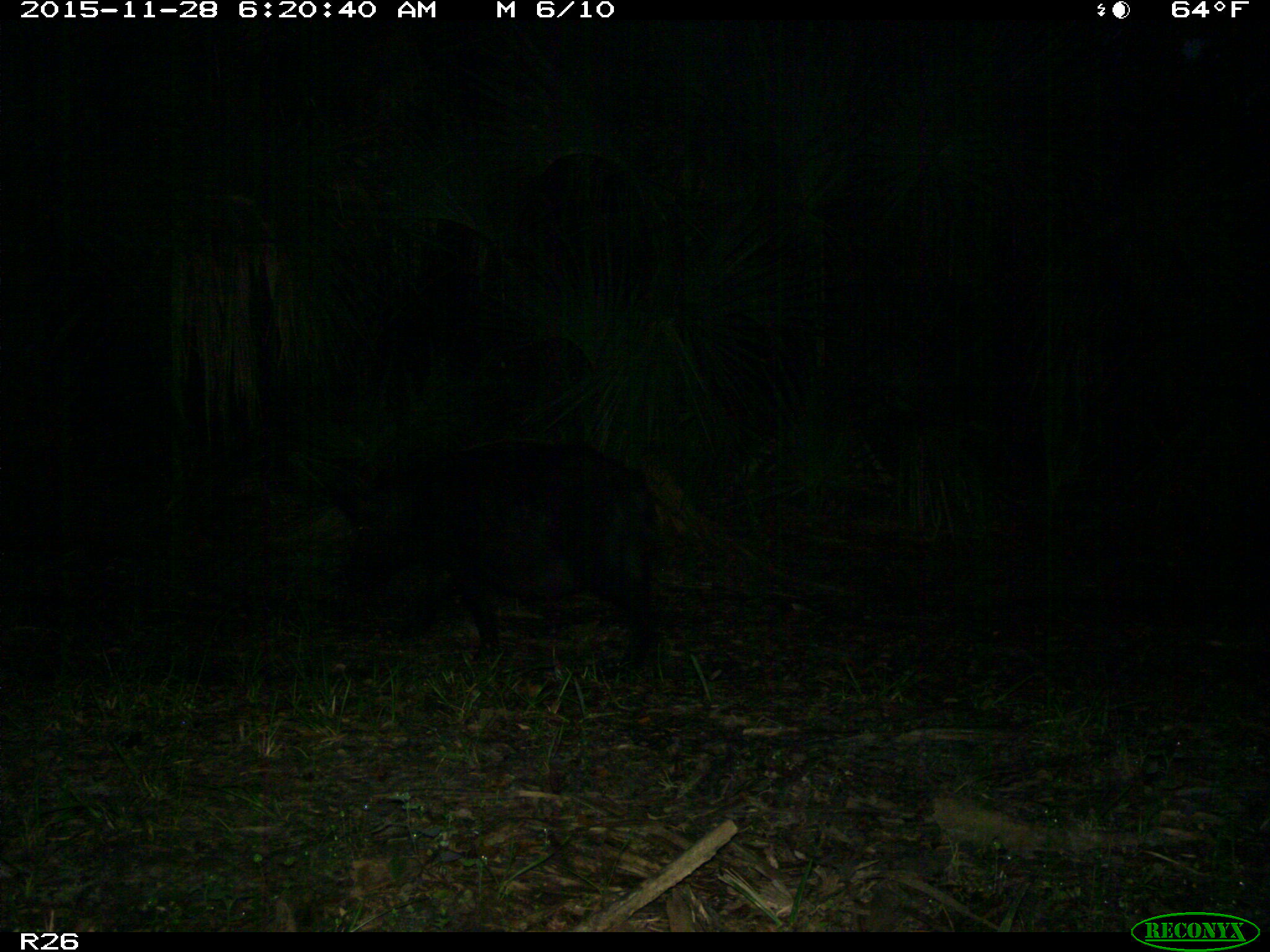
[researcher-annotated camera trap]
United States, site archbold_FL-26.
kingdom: Animalia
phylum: Chordata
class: Mammalia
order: Artiodactyla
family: Suidae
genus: Sus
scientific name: Sus scrofa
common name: wild boar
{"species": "Sus scrofa (wild boar)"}